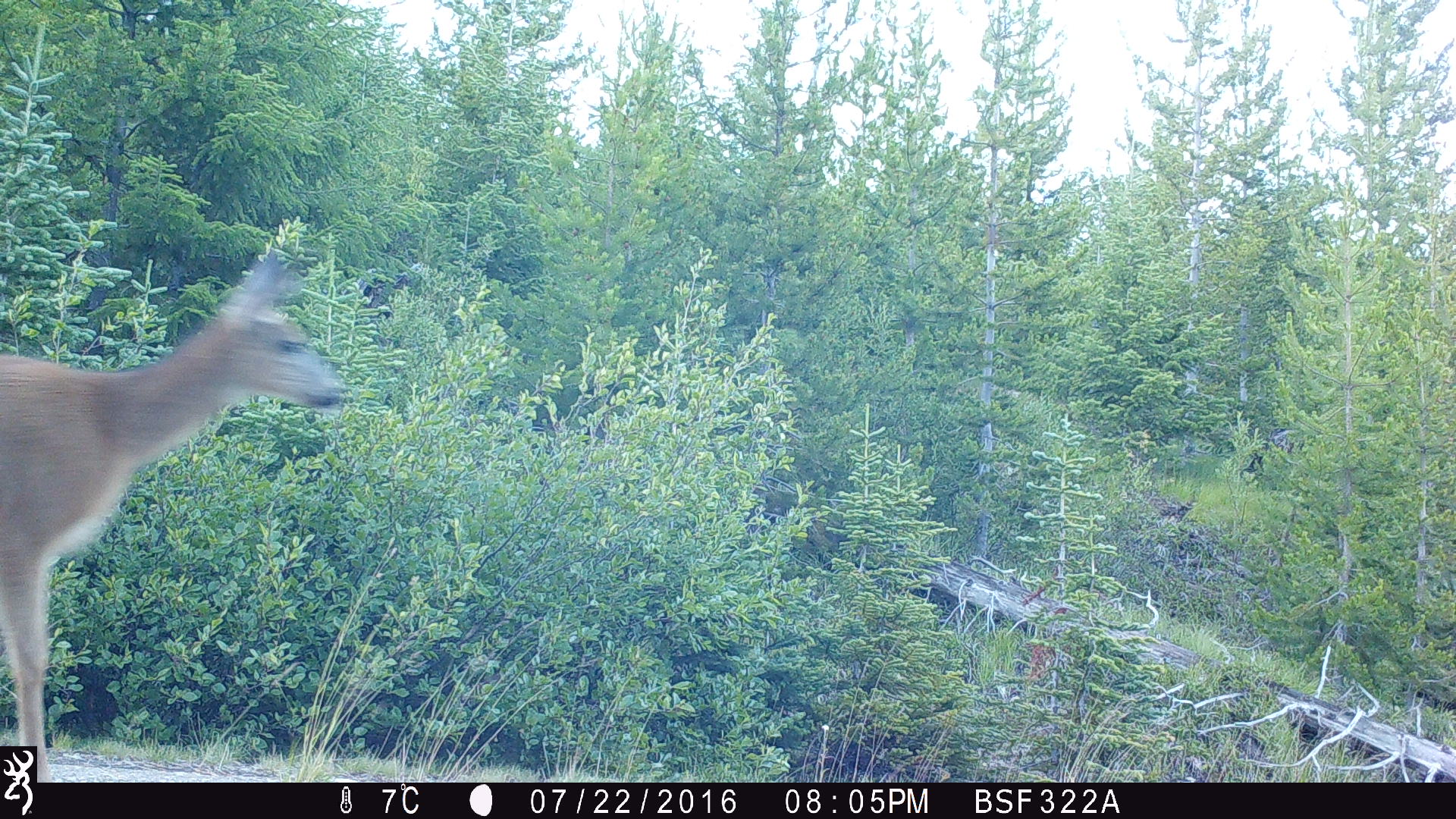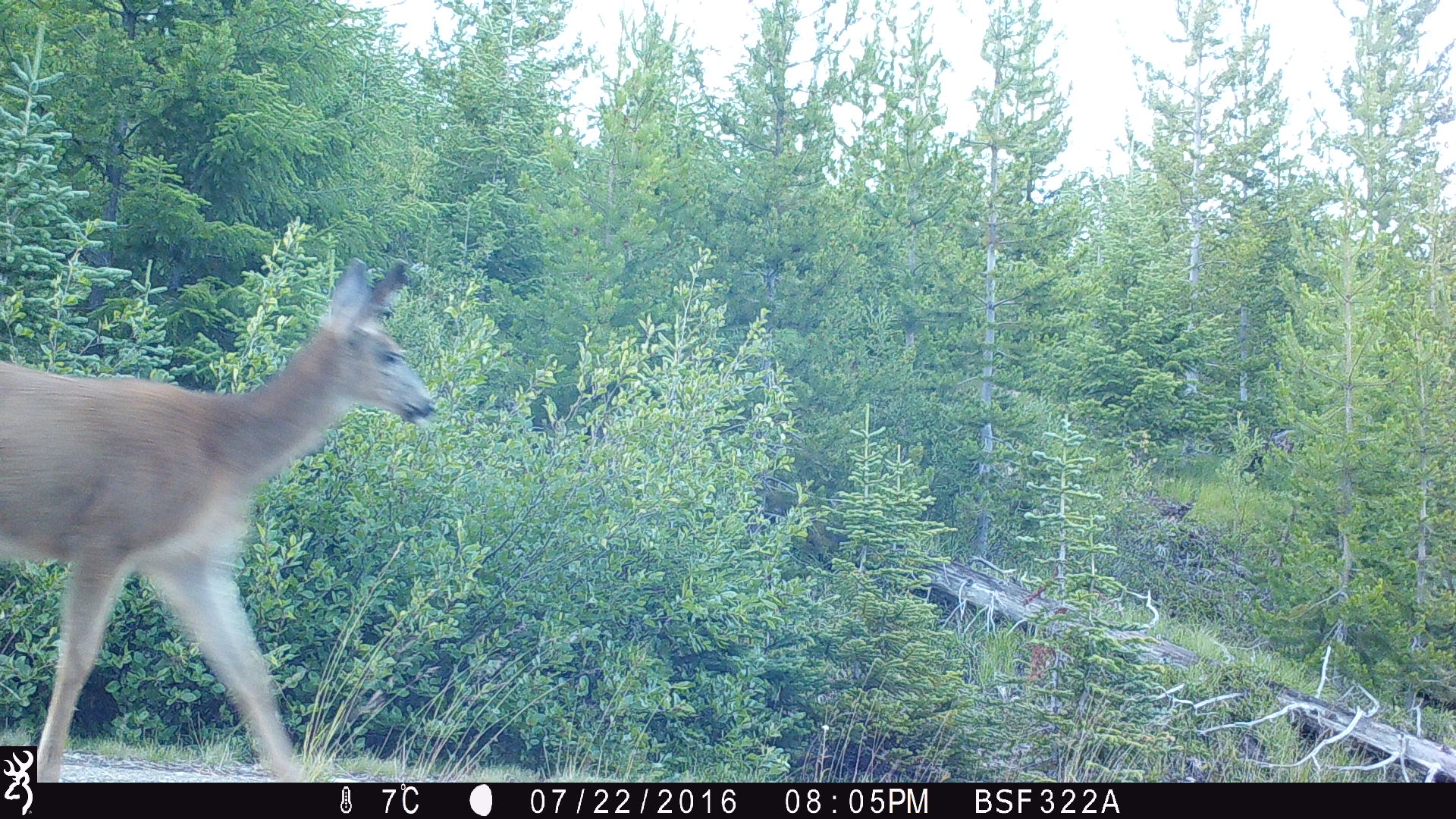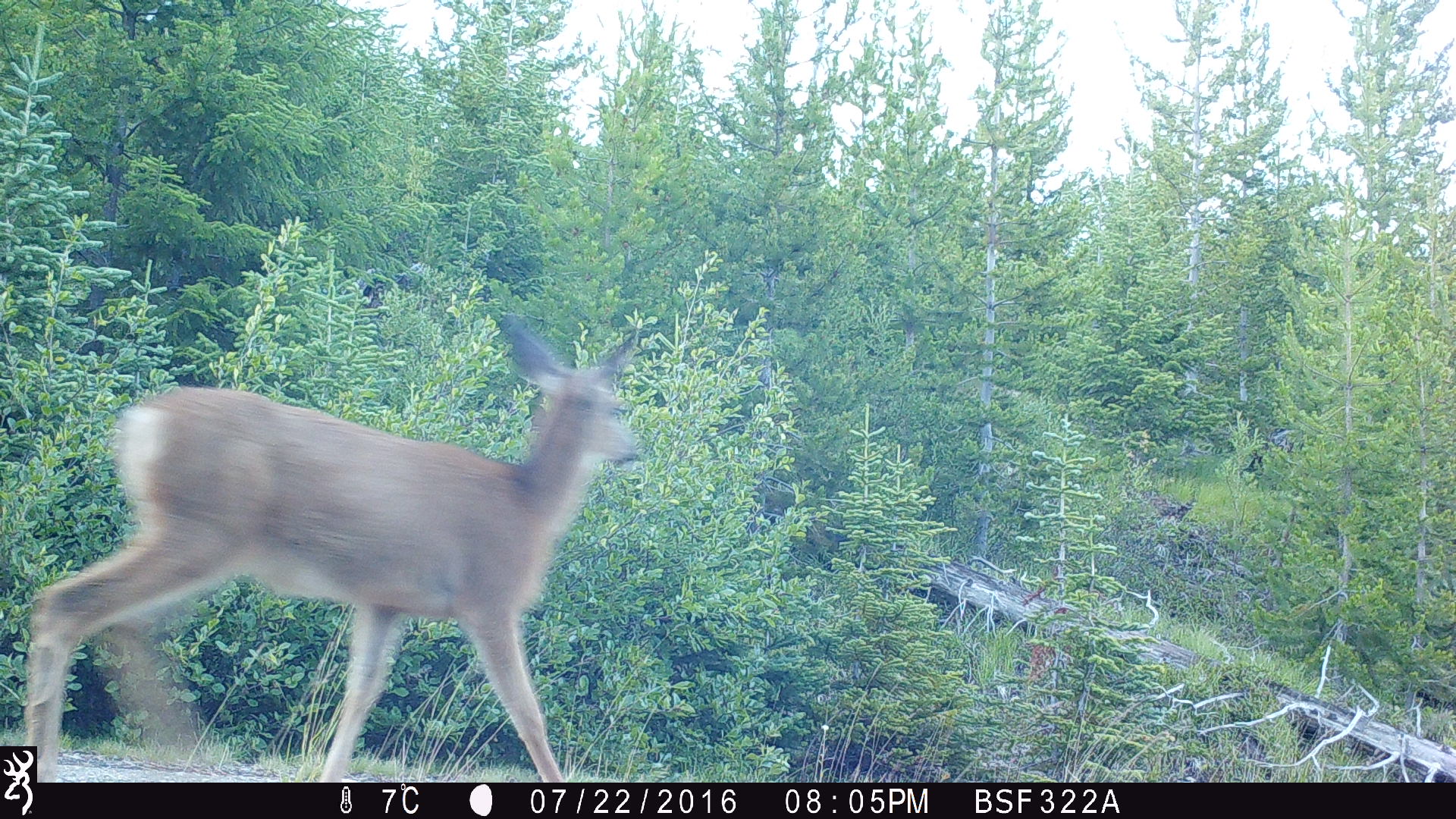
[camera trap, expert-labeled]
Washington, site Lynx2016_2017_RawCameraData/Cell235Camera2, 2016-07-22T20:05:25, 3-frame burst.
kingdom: Animalia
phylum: Chordata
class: Mammalia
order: Artiodactyla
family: Cervidae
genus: Odocoileus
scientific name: Odocoileus hemionus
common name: mule deer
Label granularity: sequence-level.